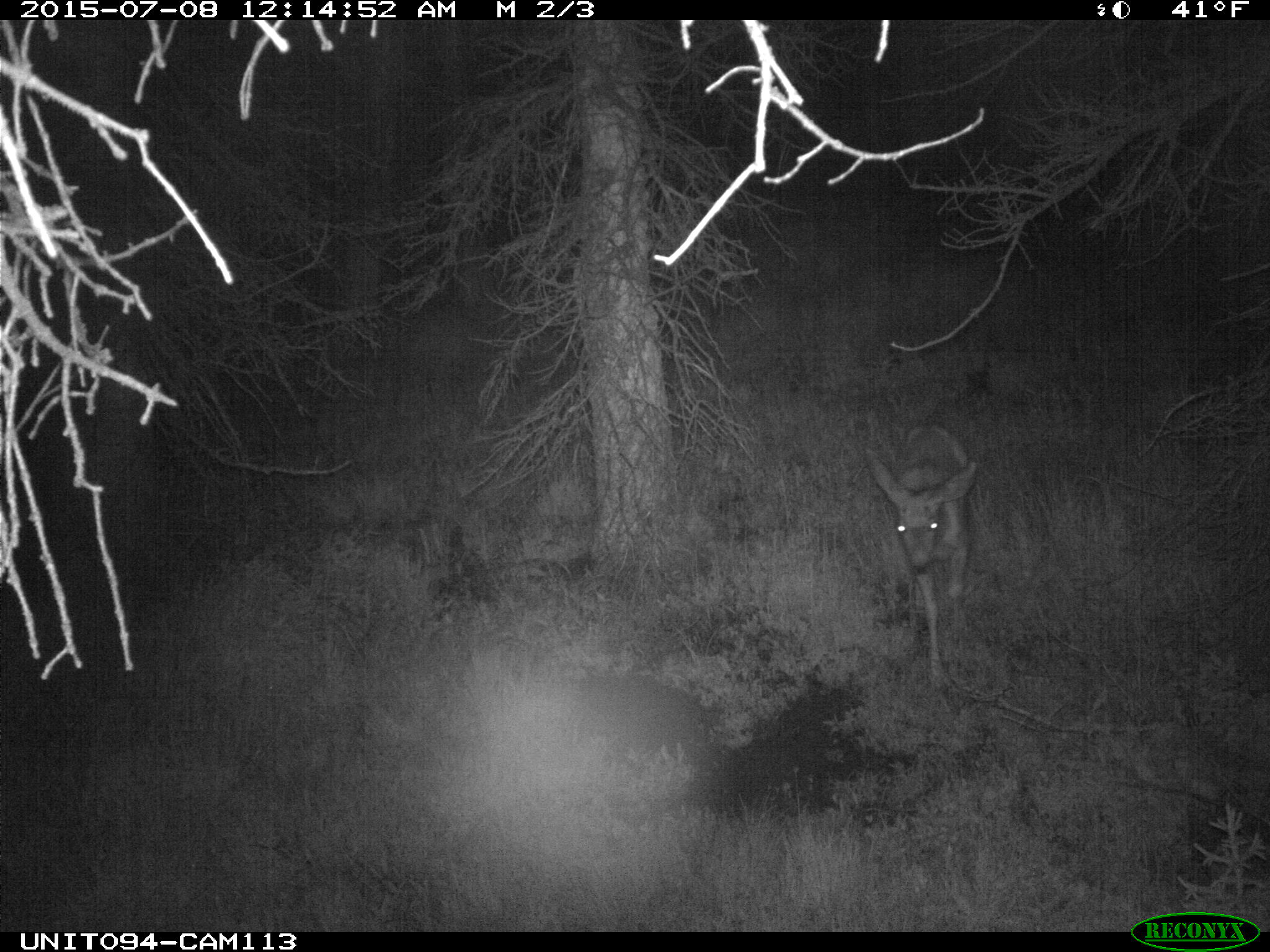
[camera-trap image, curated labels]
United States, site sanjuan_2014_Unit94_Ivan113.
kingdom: Animalia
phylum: Chordata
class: Mammalia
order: Artiodactyla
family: Cervidae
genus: Odocoileus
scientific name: Odocoileus hemionus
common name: mule deer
Odocoileus hemionus (mule deer).